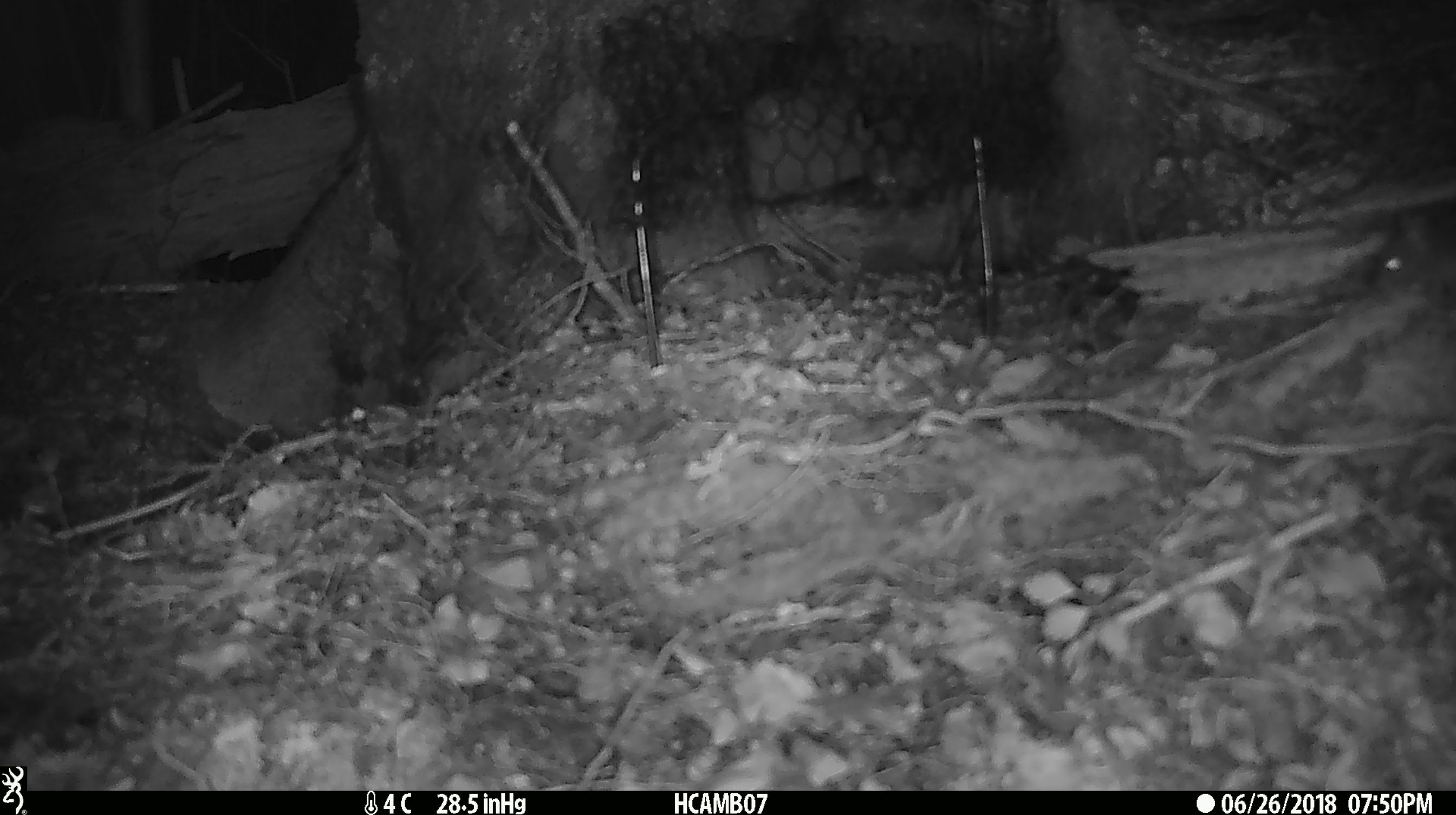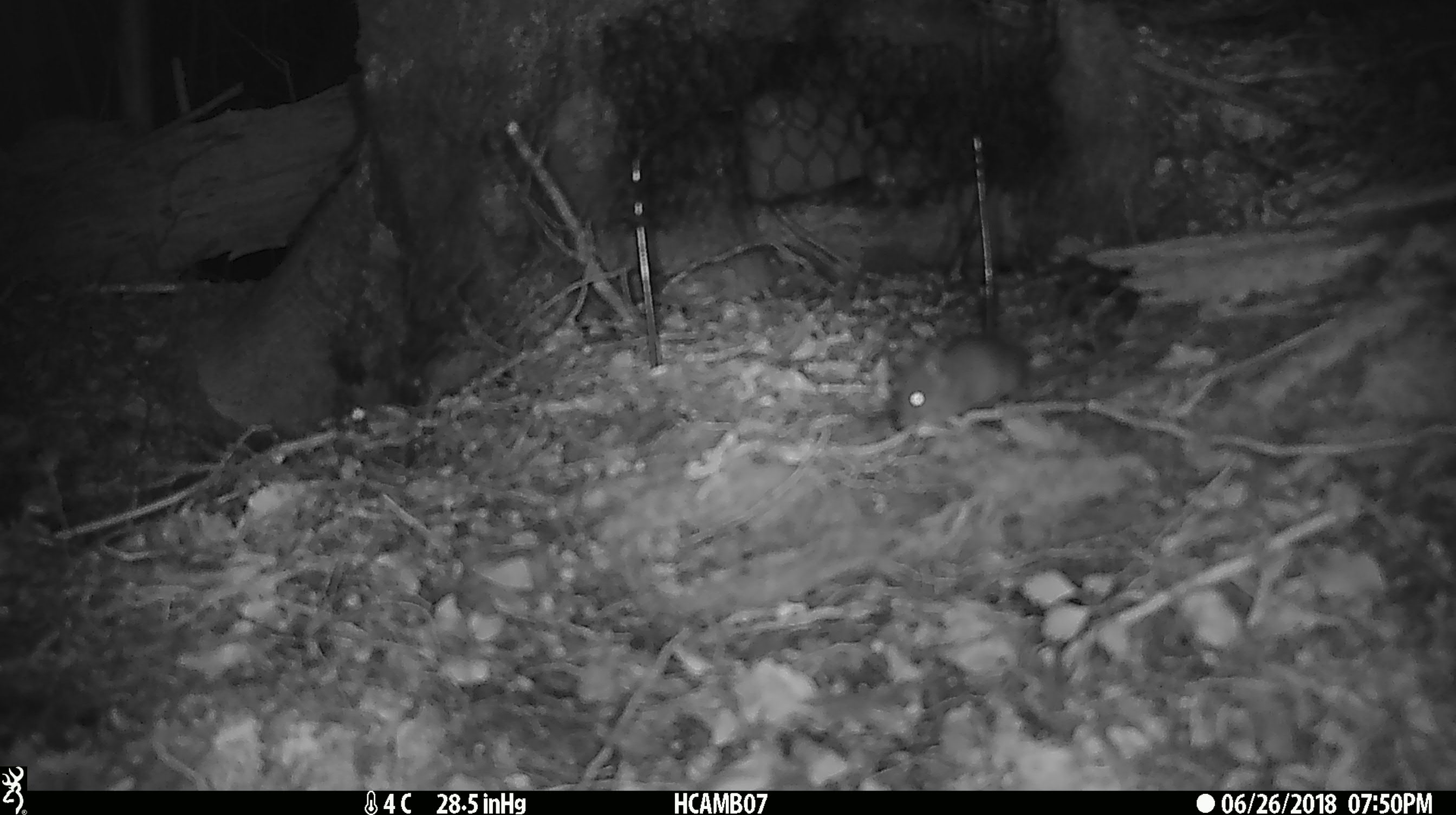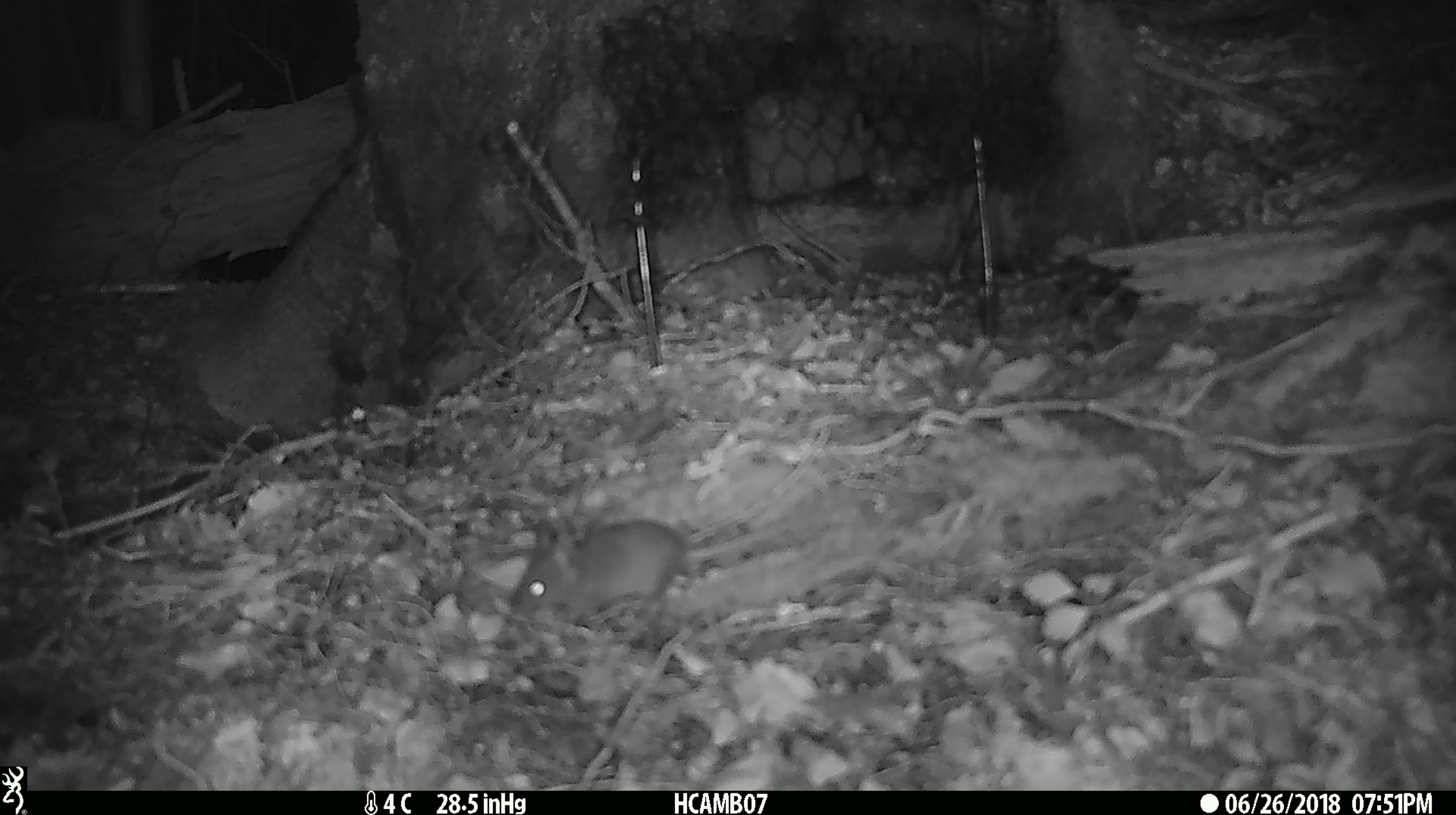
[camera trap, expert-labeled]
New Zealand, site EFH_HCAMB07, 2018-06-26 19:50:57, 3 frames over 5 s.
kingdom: Animalia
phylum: Chordata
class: Mammalia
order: Rodentia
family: Muridae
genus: Mus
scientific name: Mus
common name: mouse